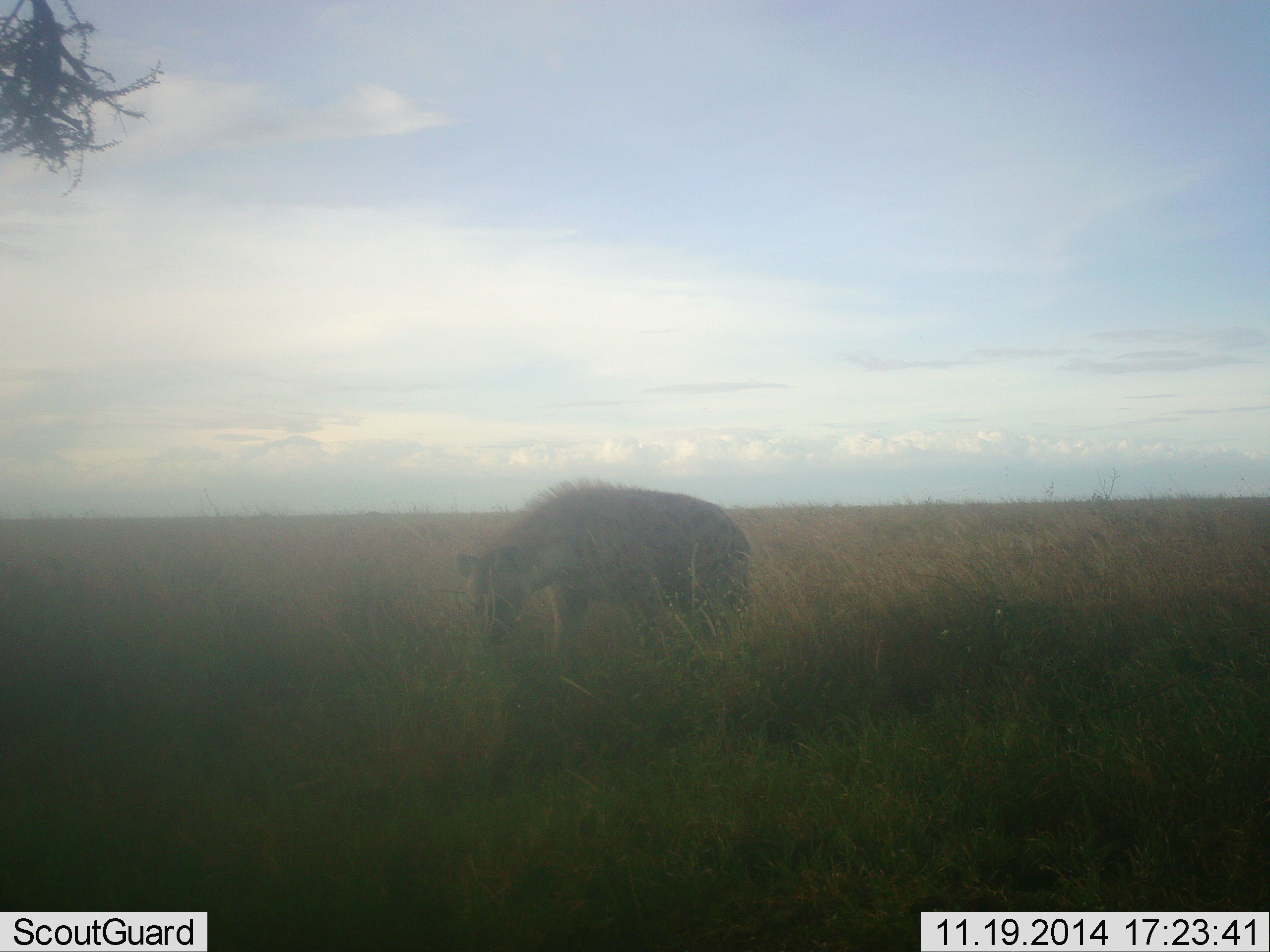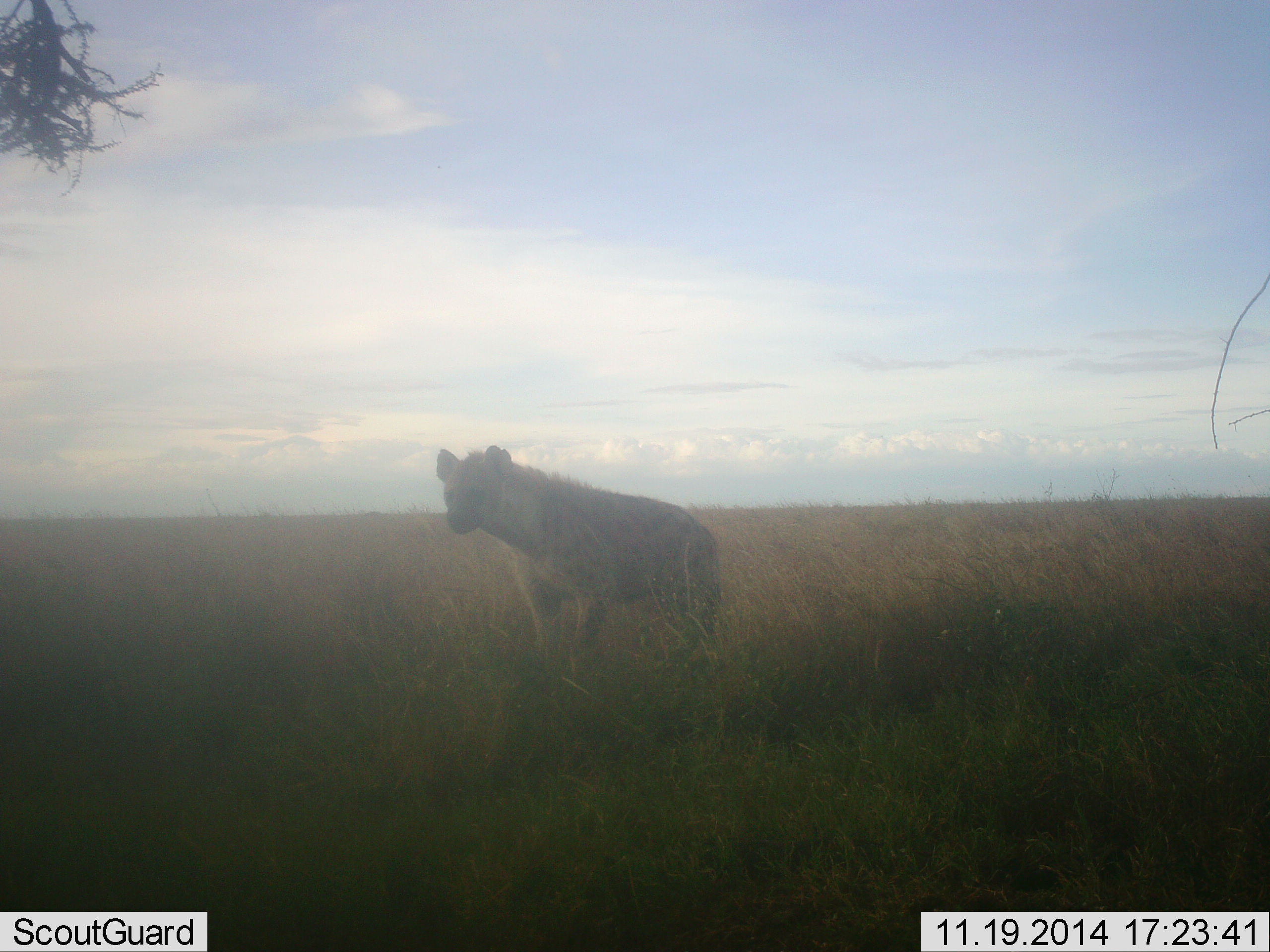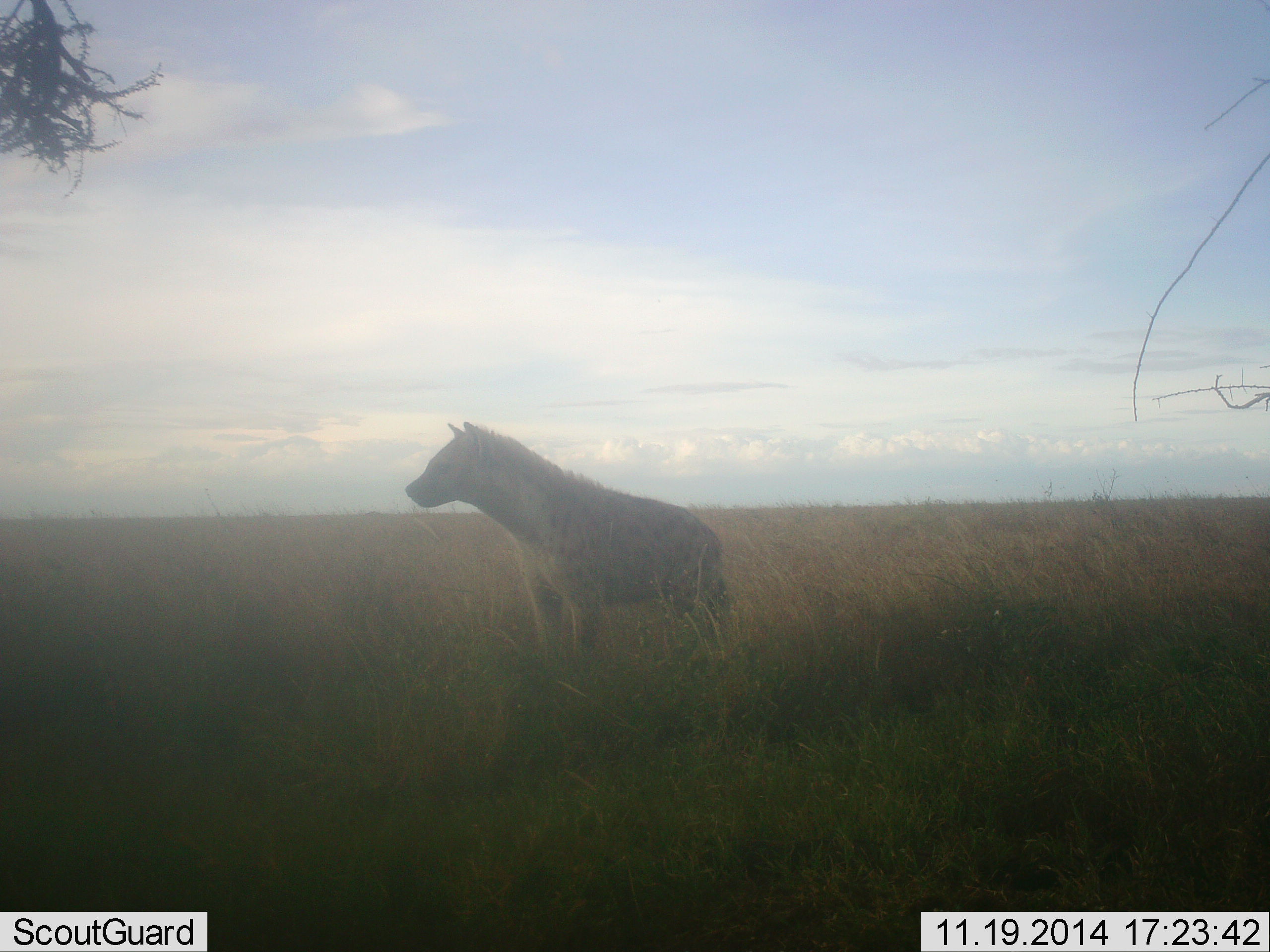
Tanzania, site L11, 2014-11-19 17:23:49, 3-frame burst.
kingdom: Animalia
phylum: Chordata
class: Mammalia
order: Carnivora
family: Hyaenidae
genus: Crocuta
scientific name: Crocuta crocuta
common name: spotted hyena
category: hyenaspotted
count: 1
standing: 60%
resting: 0%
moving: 50%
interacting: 10%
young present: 0%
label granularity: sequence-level